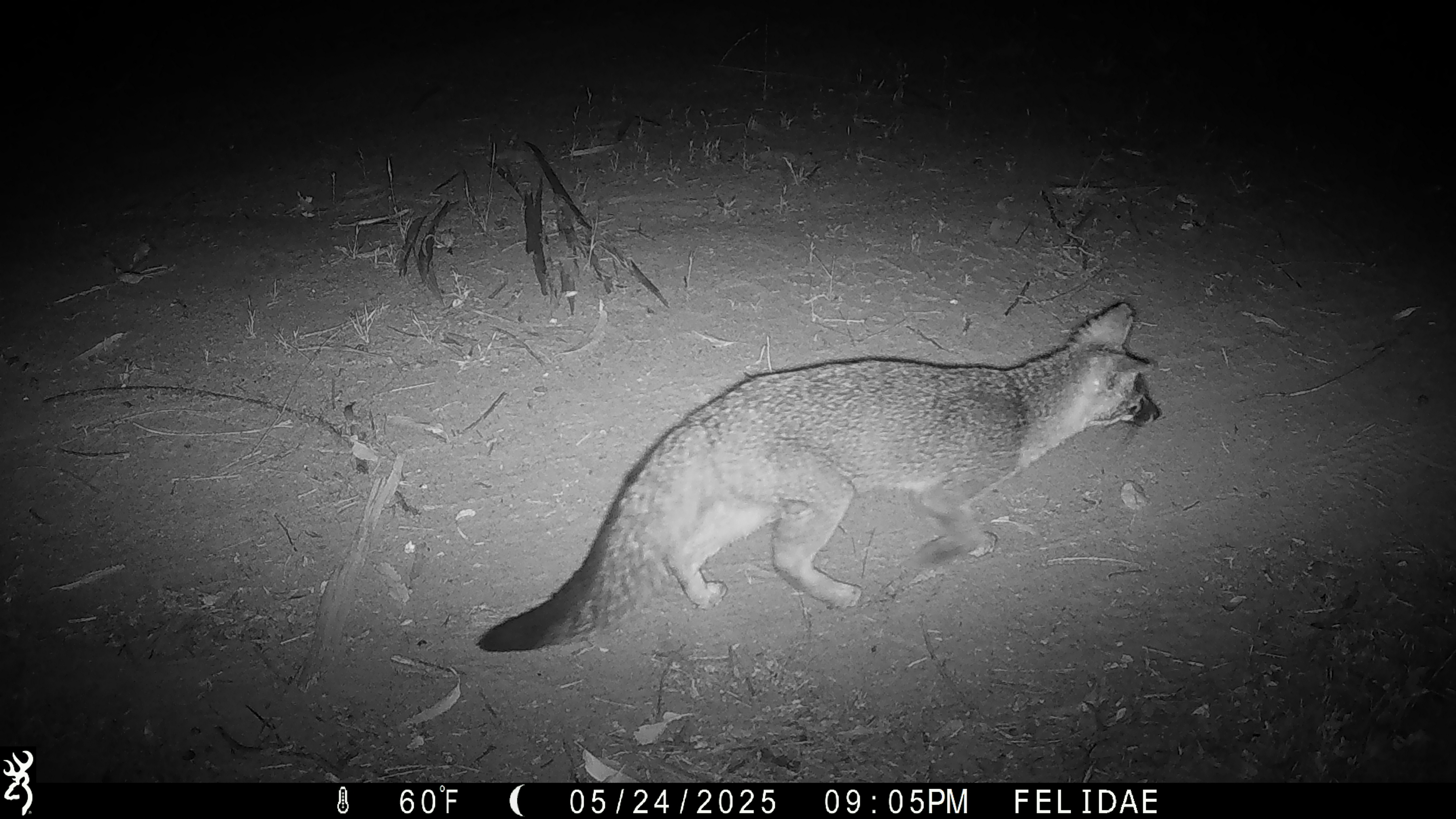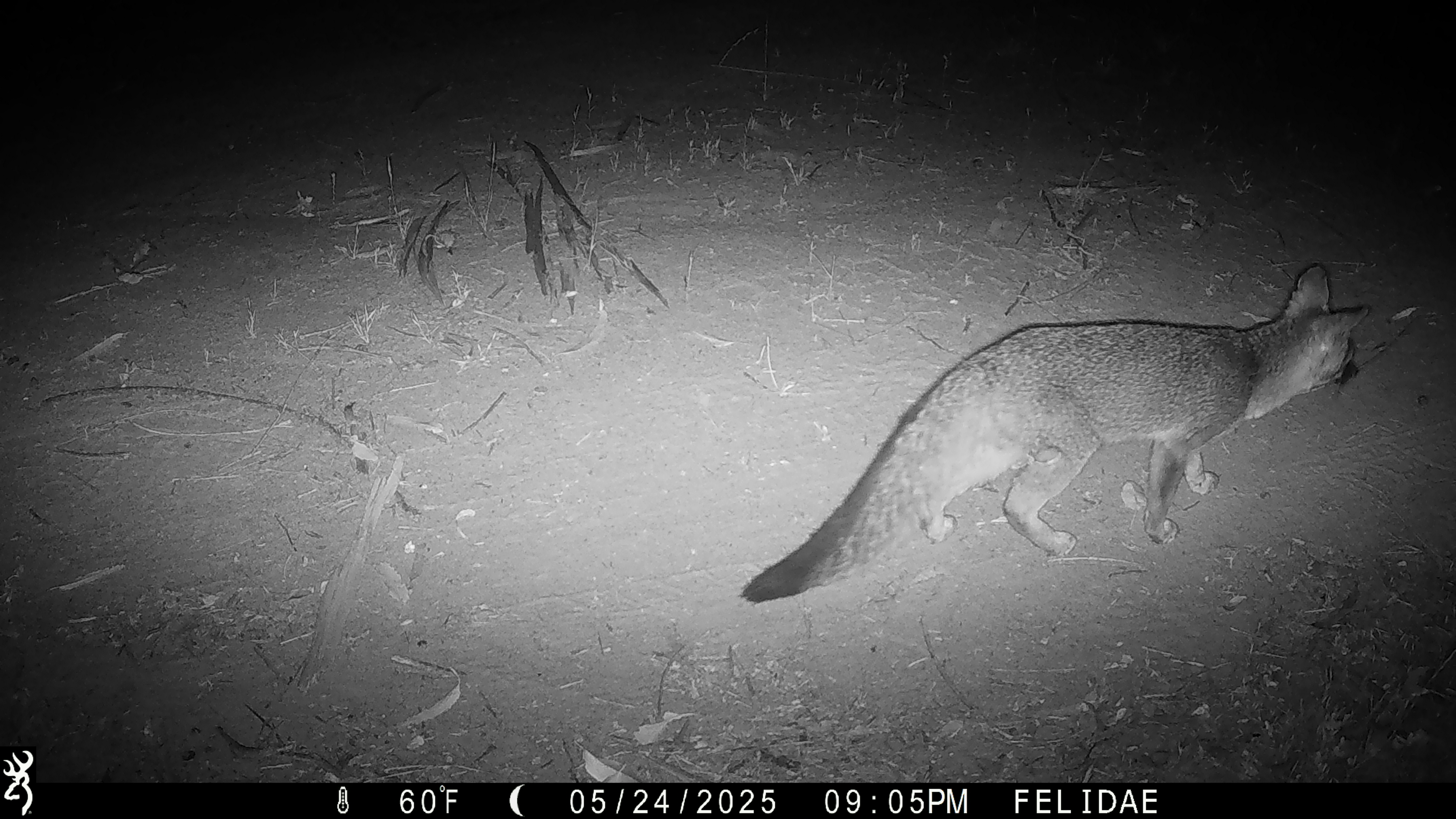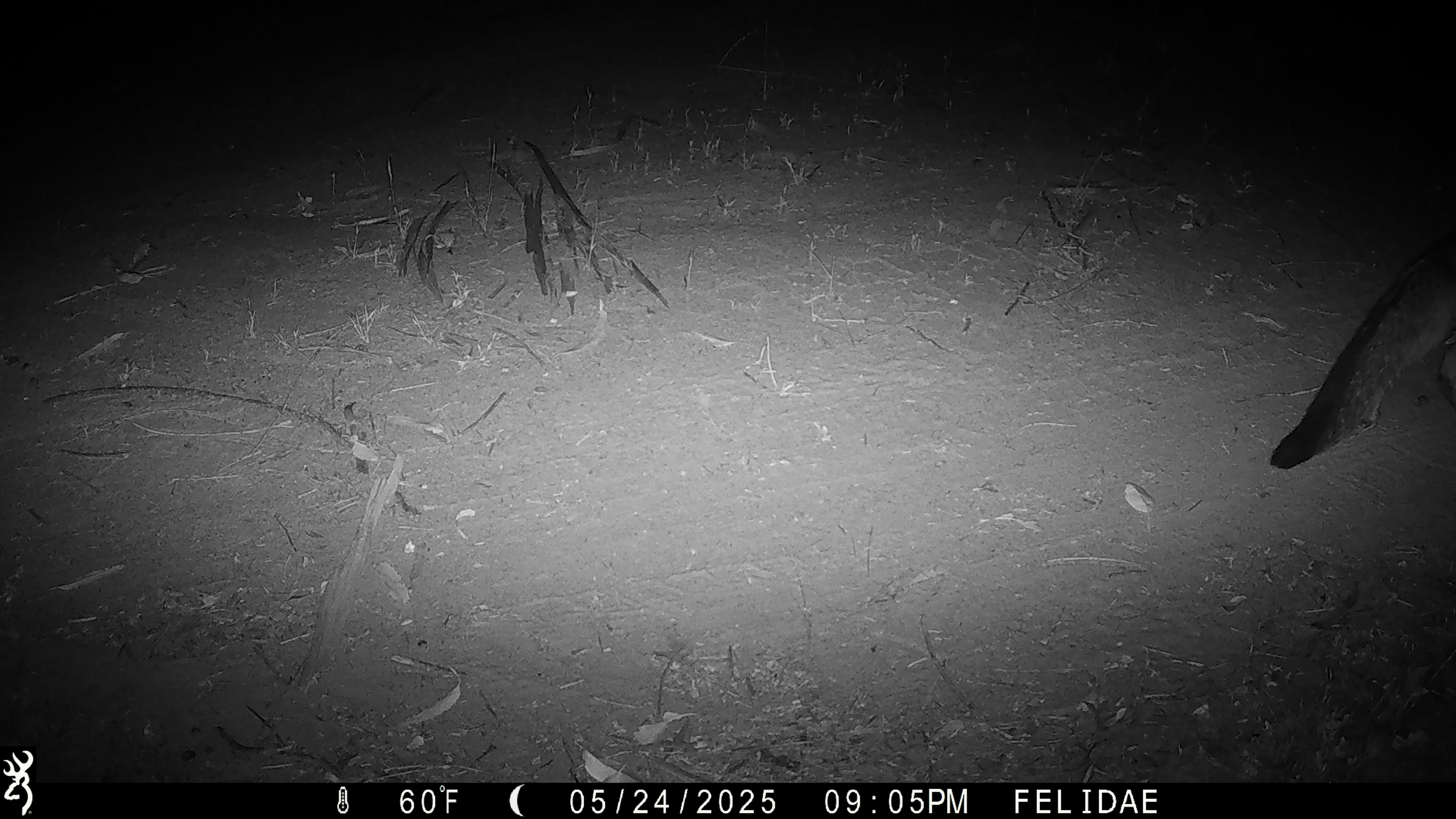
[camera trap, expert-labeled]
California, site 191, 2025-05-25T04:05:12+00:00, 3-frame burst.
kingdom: Animalia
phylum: Chordata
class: Mammalia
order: Carnivora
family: Canidae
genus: Urocyon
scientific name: Urocyon cinereoargenteus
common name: gray fox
Gray fox (Urocyon cinereoargenteus).